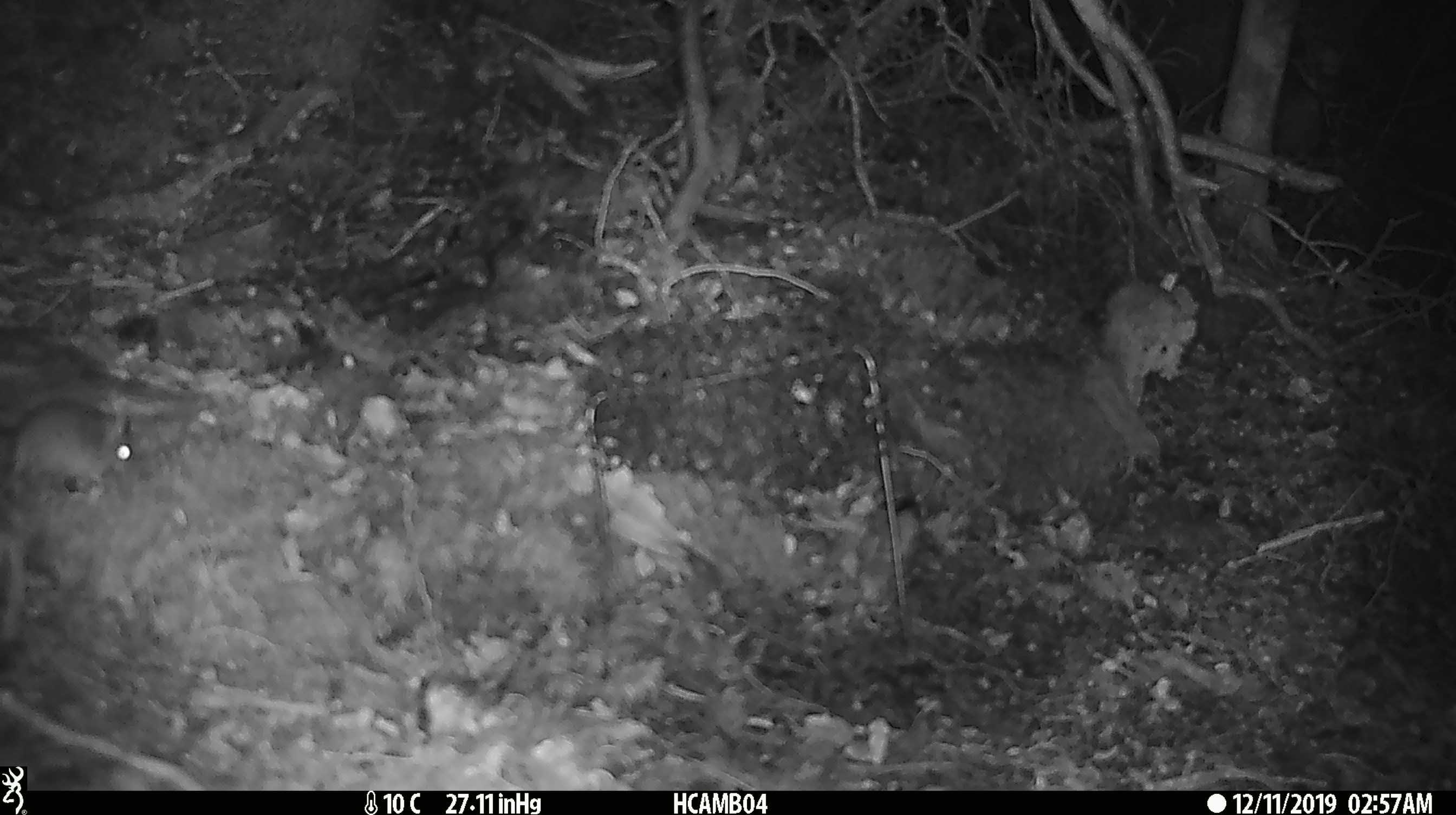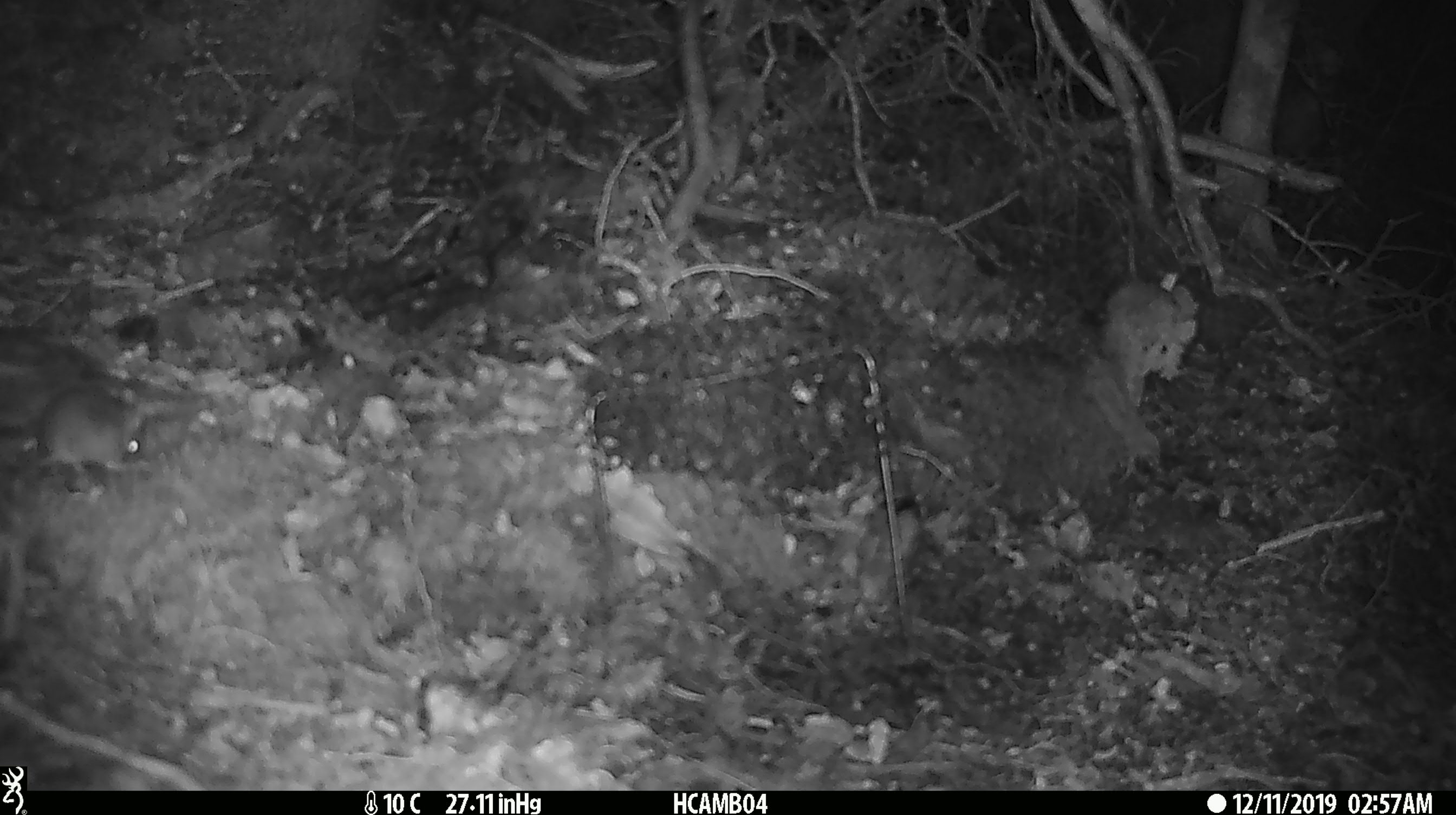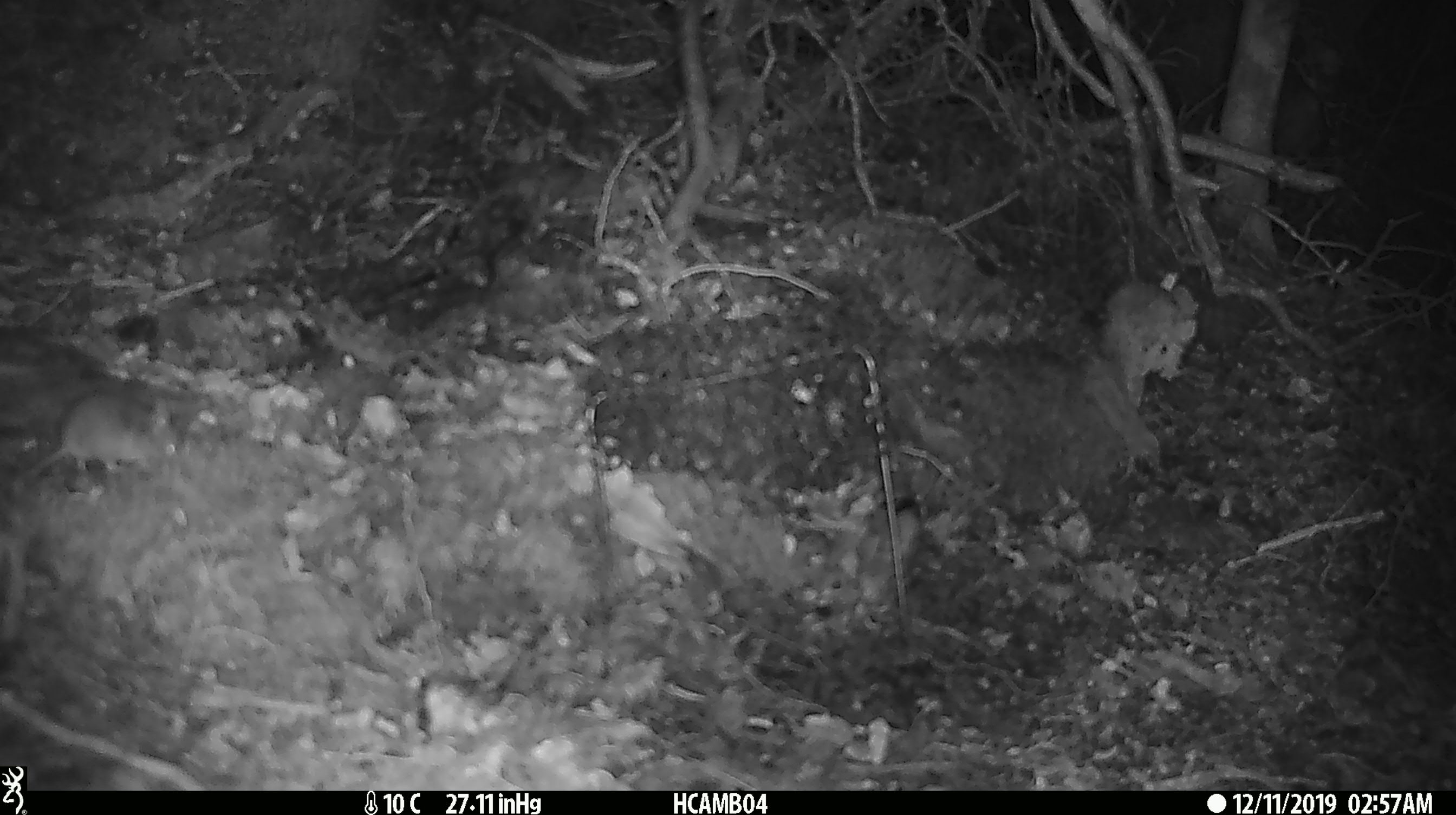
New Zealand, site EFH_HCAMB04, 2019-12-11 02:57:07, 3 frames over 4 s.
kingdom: Animalia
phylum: Chordata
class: Mammalia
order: Rodentia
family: Muridae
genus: Mus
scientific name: Mus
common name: mouse